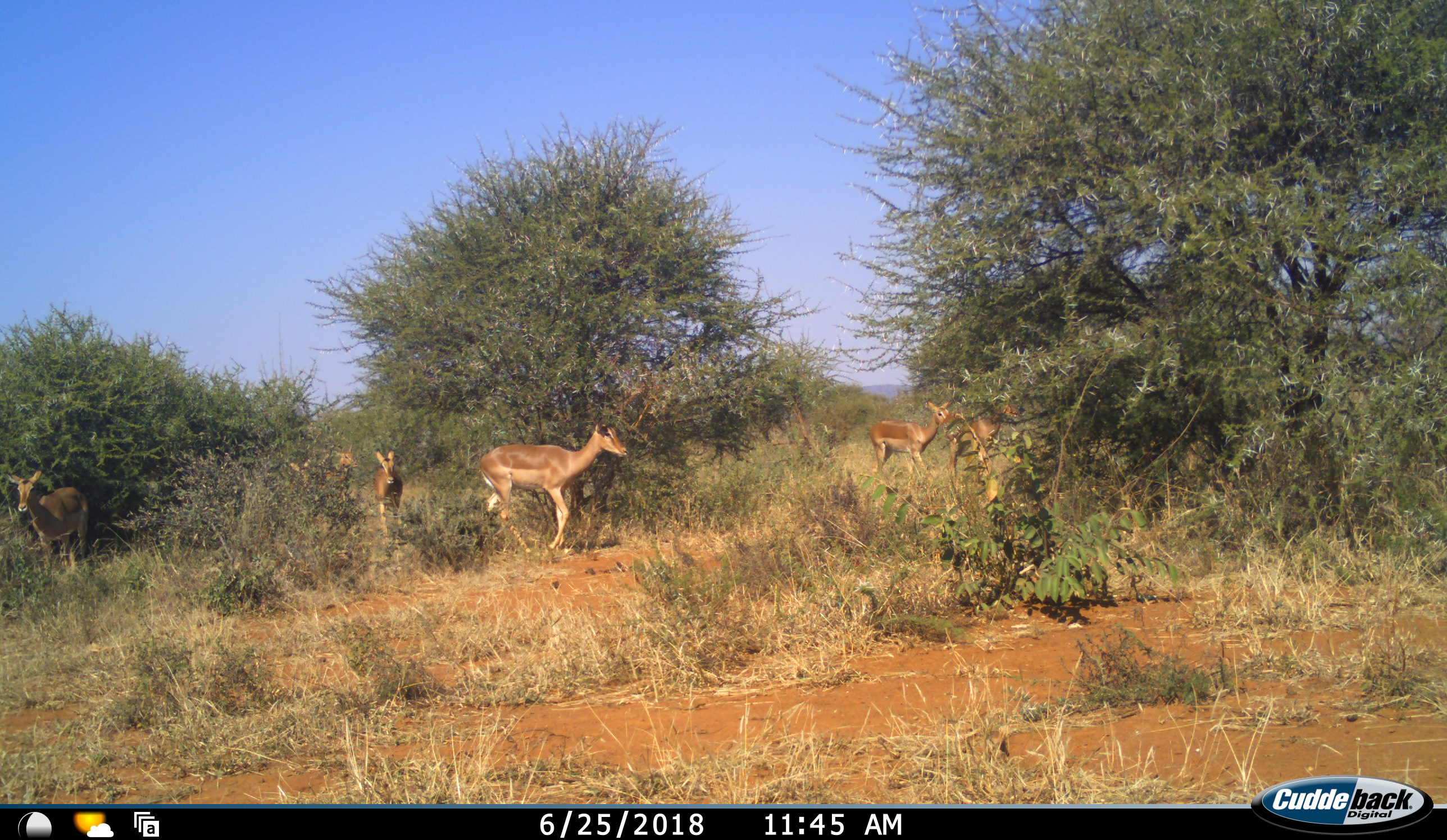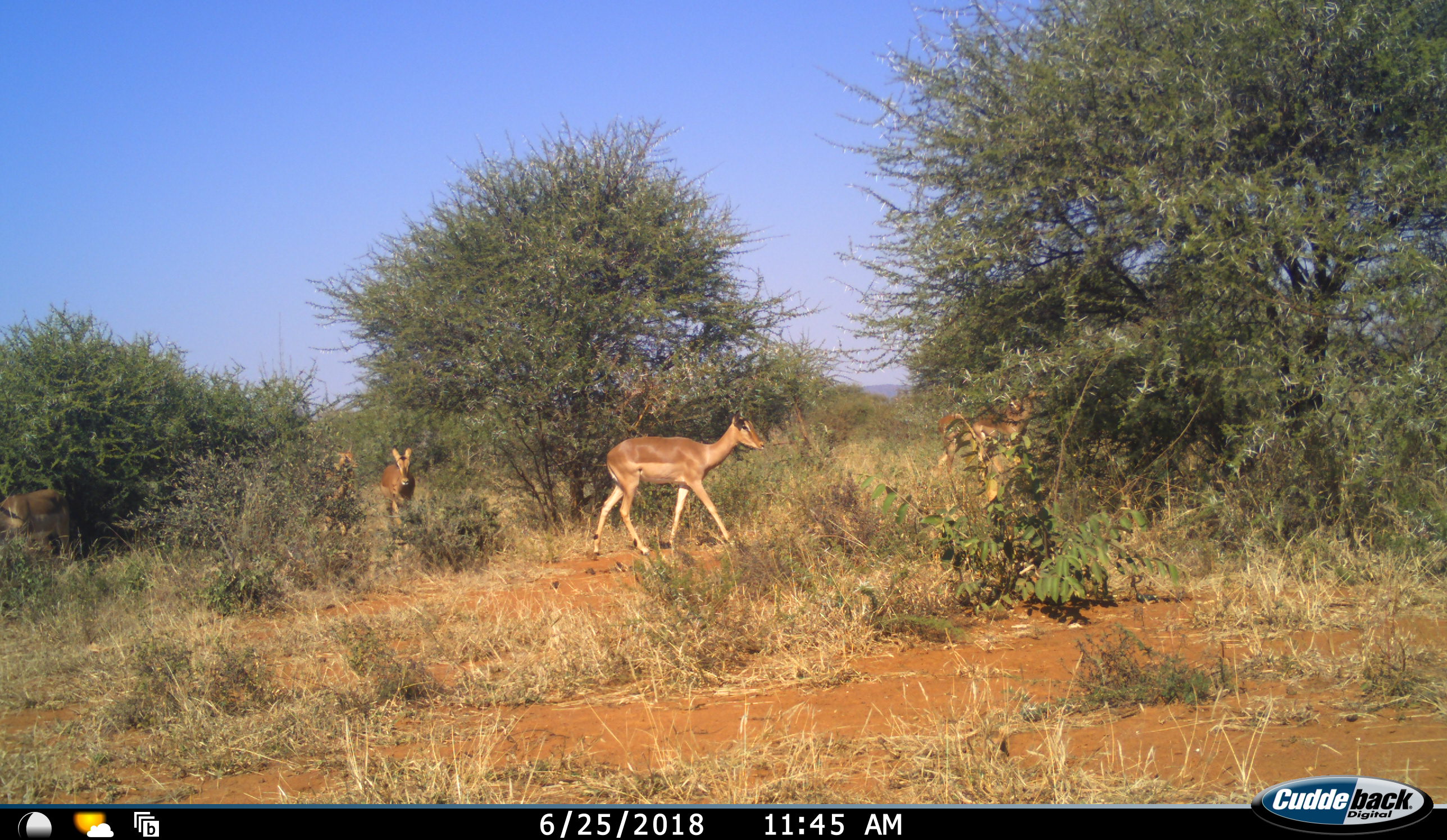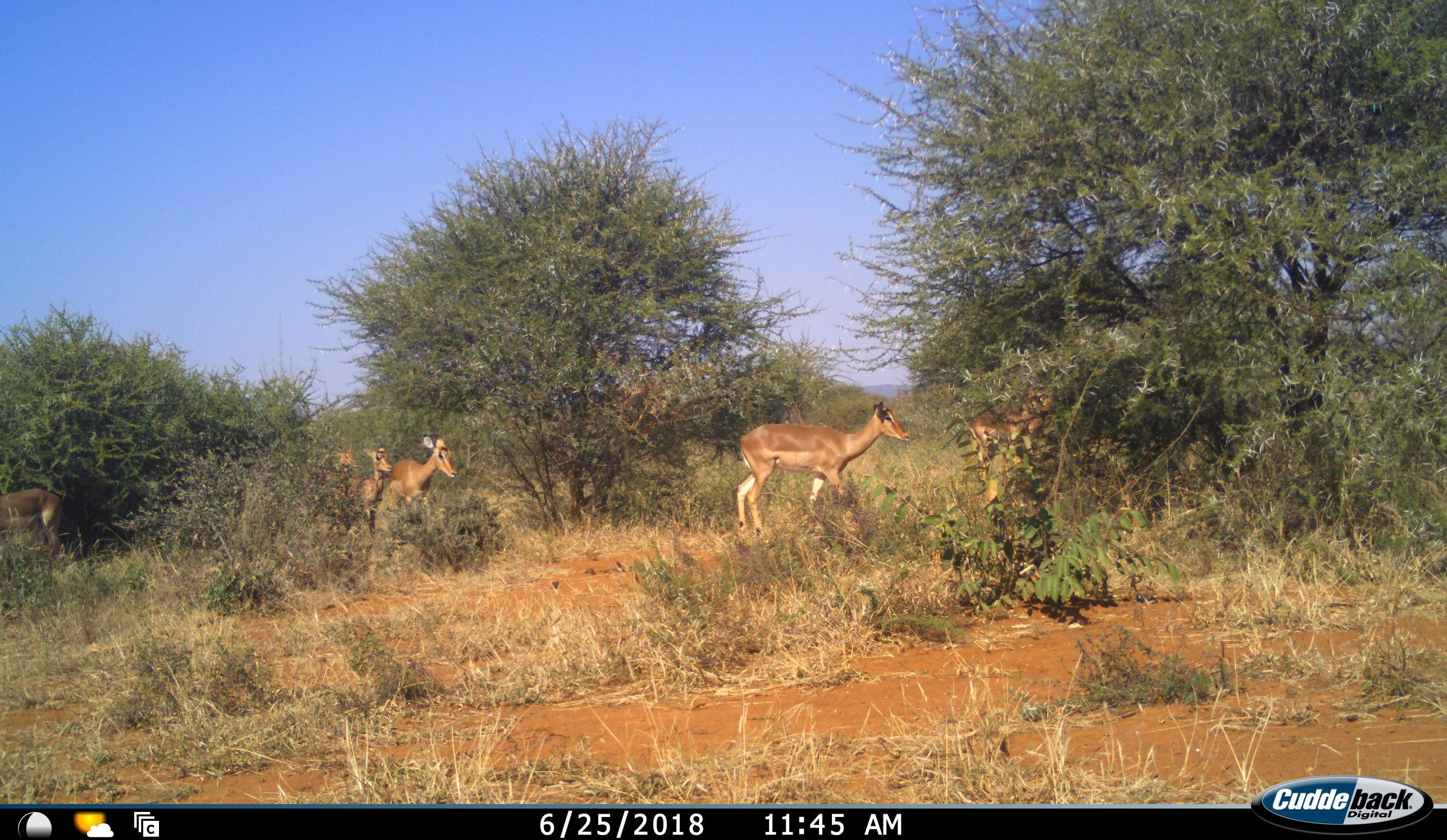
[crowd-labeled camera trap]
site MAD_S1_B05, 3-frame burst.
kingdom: Animalia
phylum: Chordata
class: Mammalia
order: Artiodactyla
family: Bovidae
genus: Aepyceros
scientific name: Aepyceros melampus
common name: impala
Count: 6.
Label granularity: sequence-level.